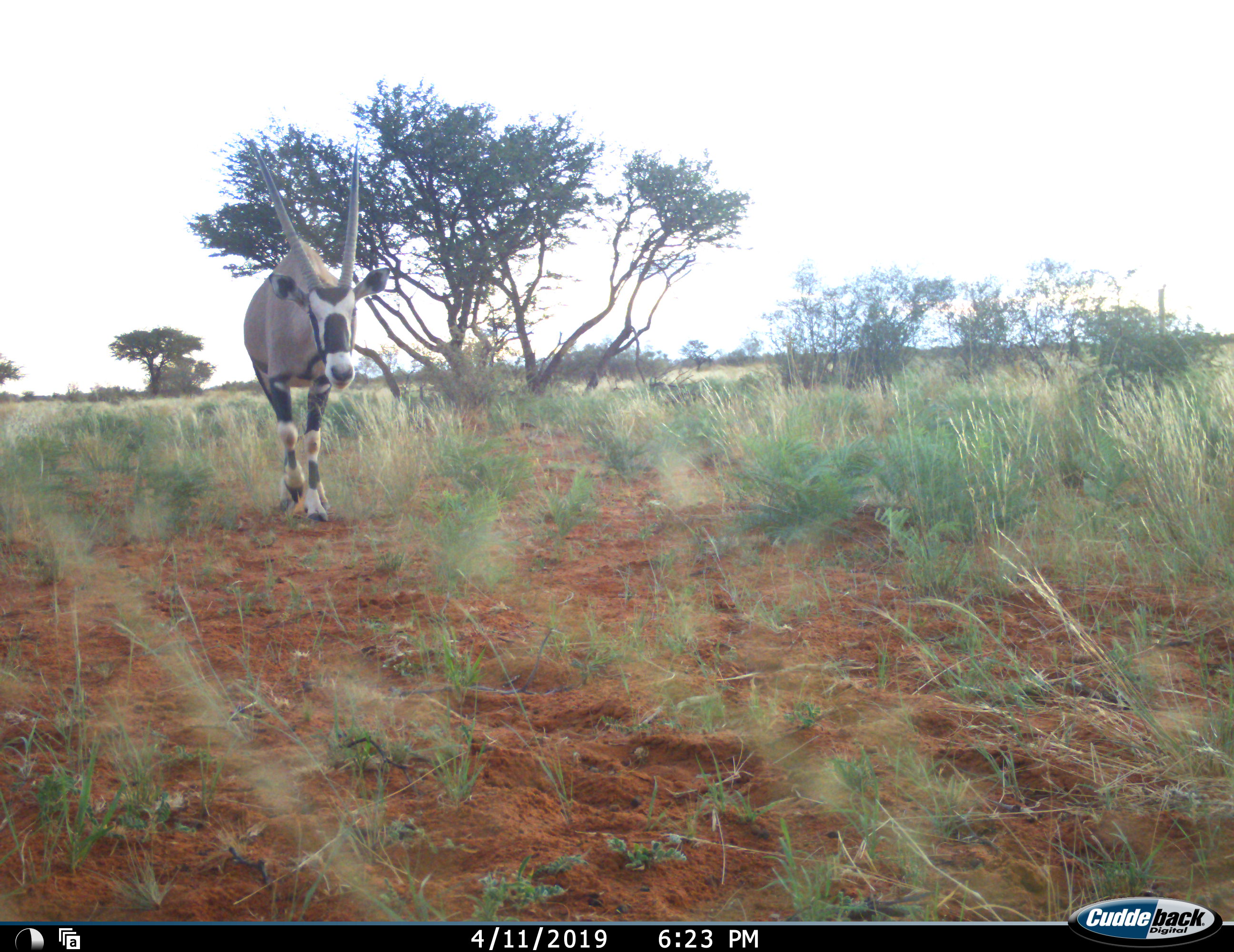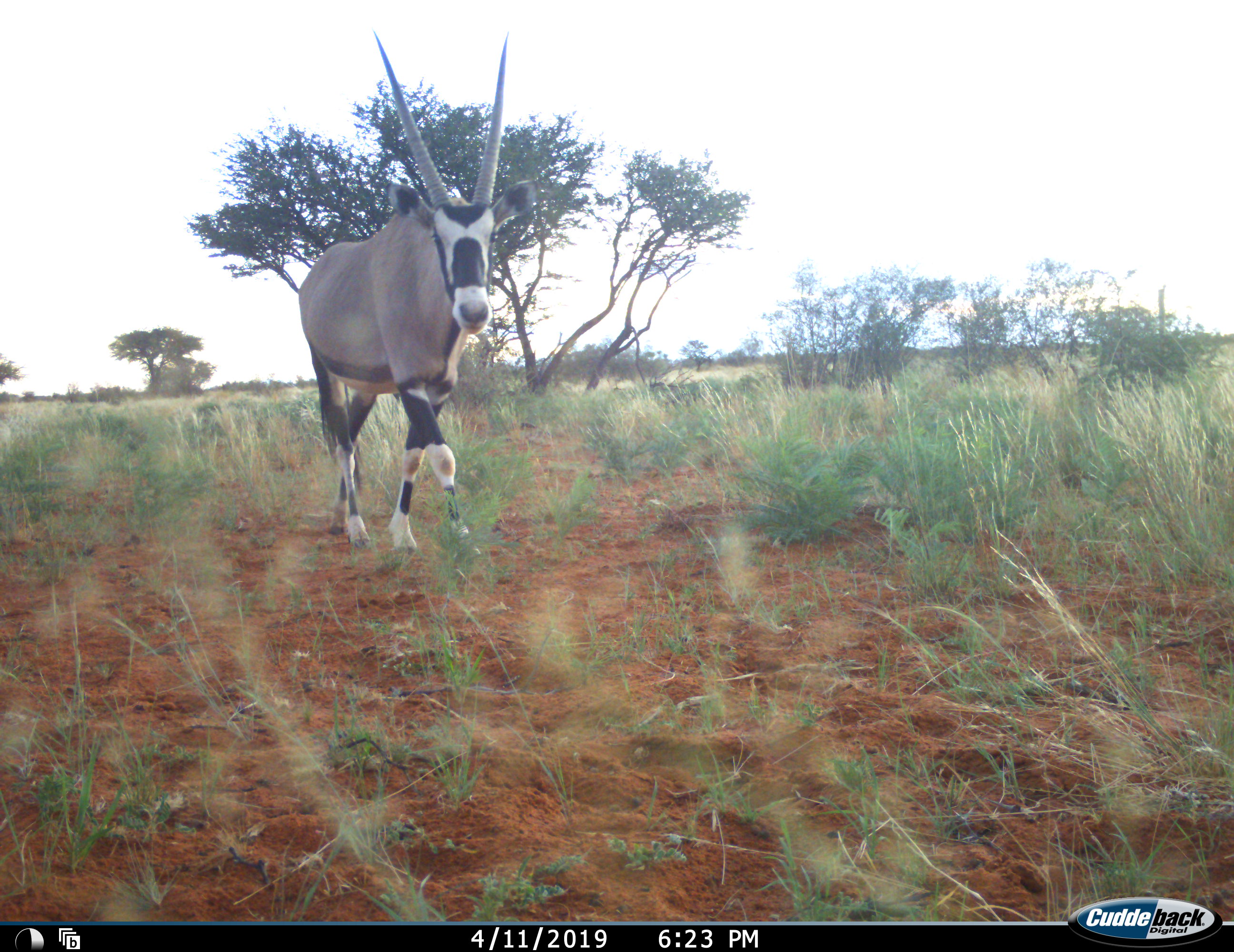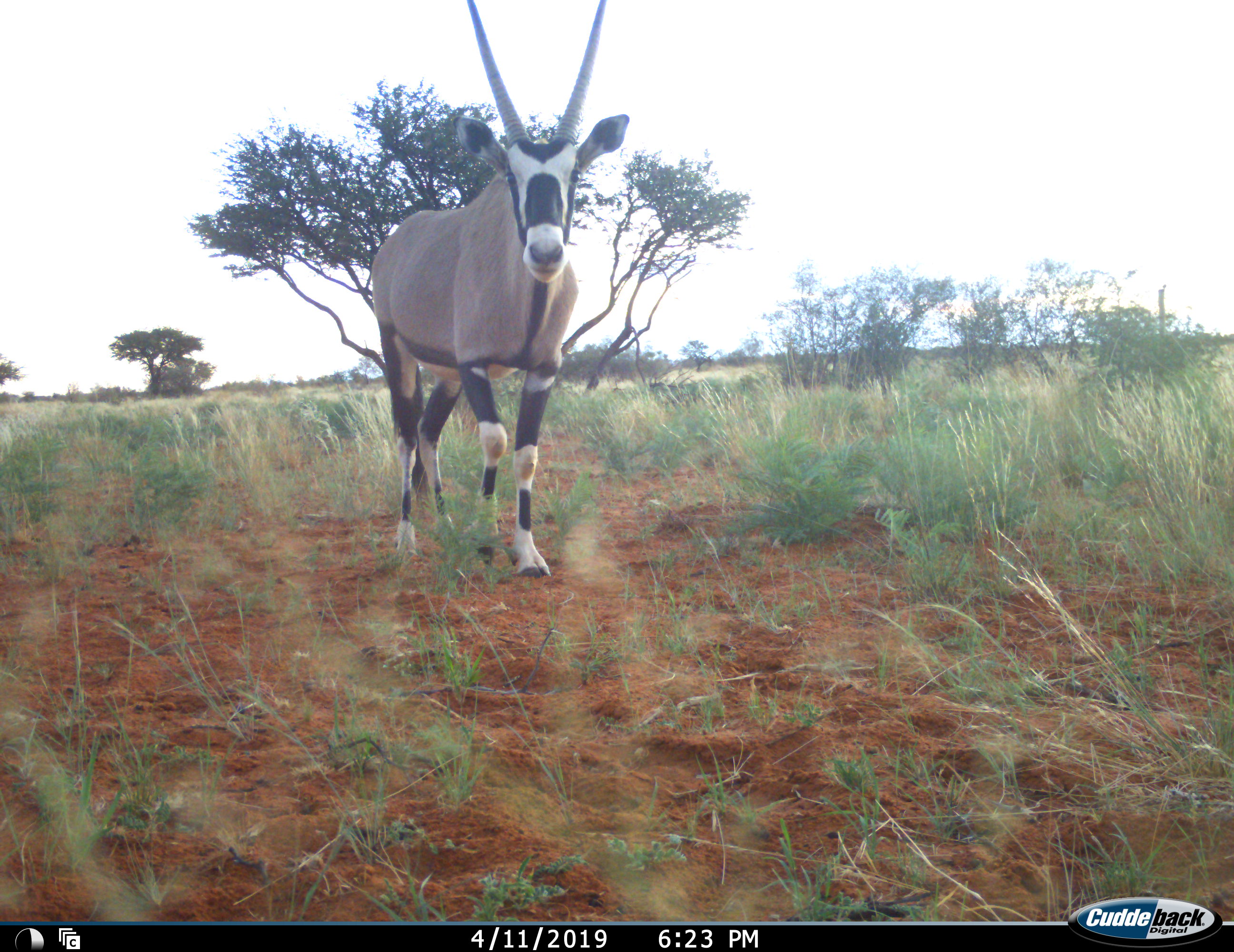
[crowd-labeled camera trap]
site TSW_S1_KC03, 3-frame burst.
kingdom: Animalia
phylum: Chordata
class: Mammalia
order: Artiodactyla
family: Bovidae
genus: Oryx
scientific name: Oryx gazella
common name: gemsbok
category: oryx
Oryx (gemsbok) (Oryx gazella), count 1. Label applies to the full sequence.